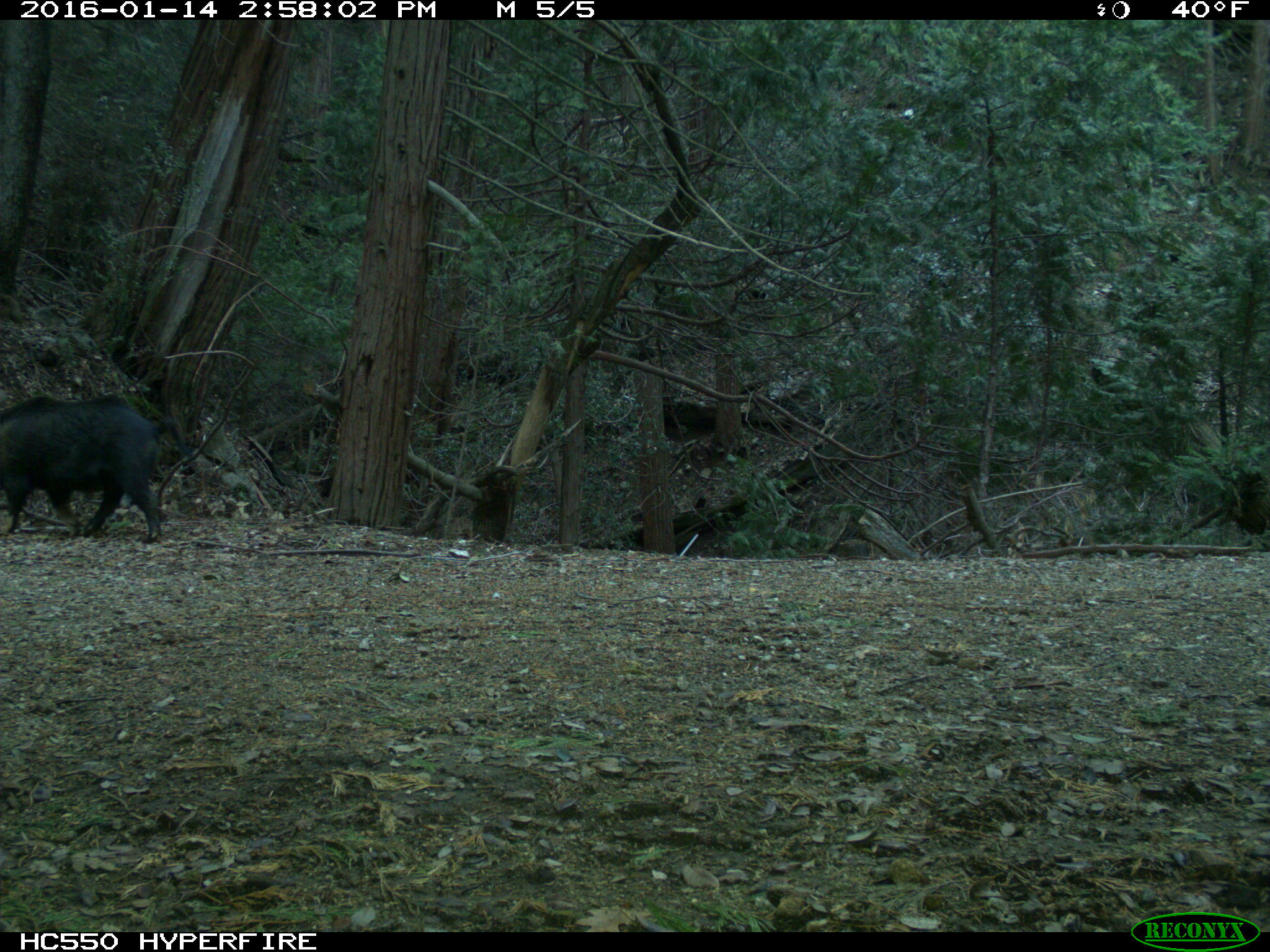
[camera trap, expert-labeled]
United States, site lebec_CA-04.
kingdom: Animalia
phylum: Chordata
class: Mammalia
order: Artiodactyla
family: Suidae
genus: Sus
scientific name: Sus scrofa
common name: wild boar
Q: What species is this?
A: Sus scrofa (wild boar).